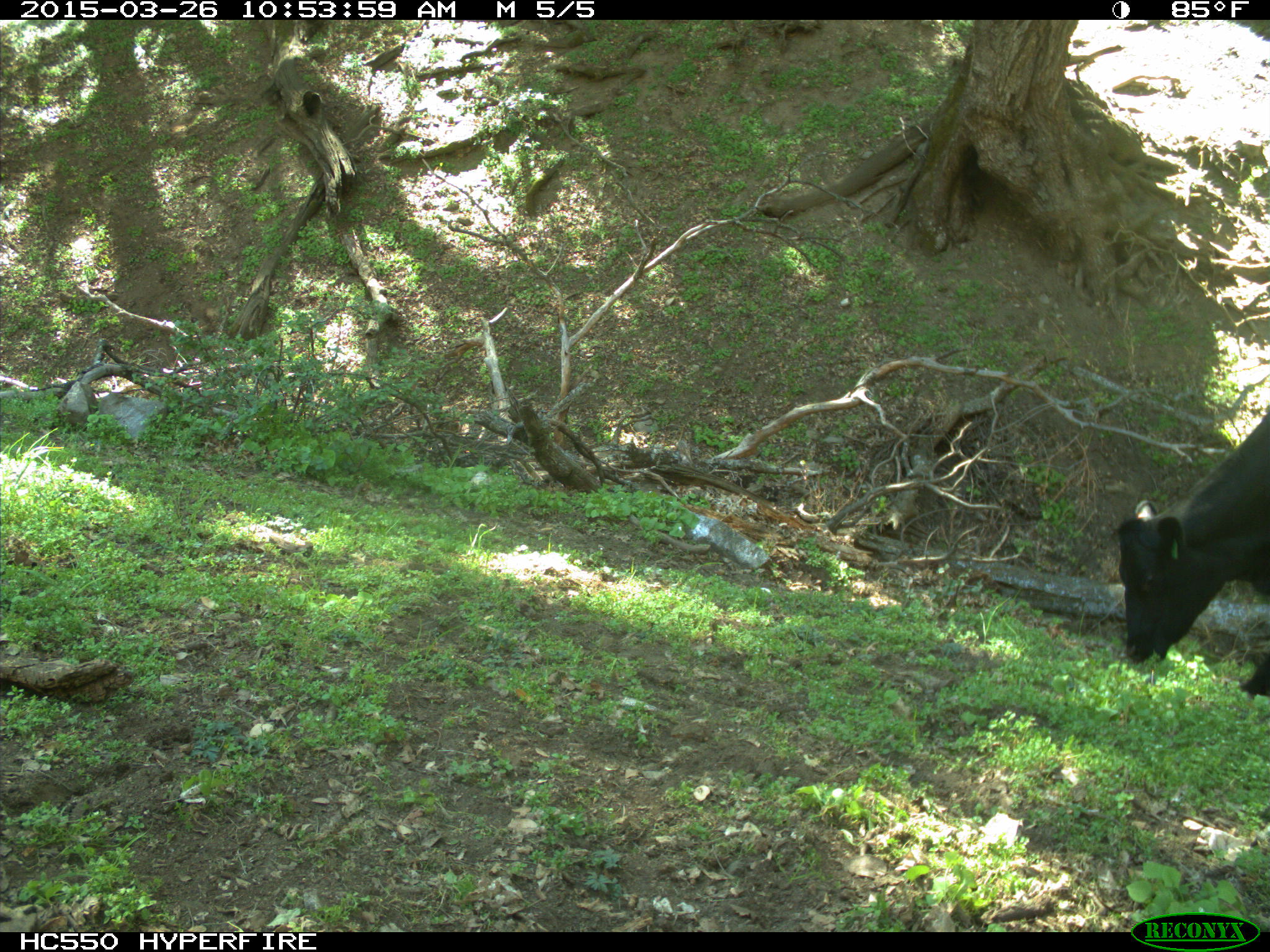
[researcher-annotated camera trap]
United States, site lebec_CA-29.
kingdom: Animalia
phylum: Chordata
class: Mammalia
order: Artiodactyla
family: Bovidae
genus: Bos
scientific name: Bos taurus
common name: domestic cow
Bos taurus (domestic cow).